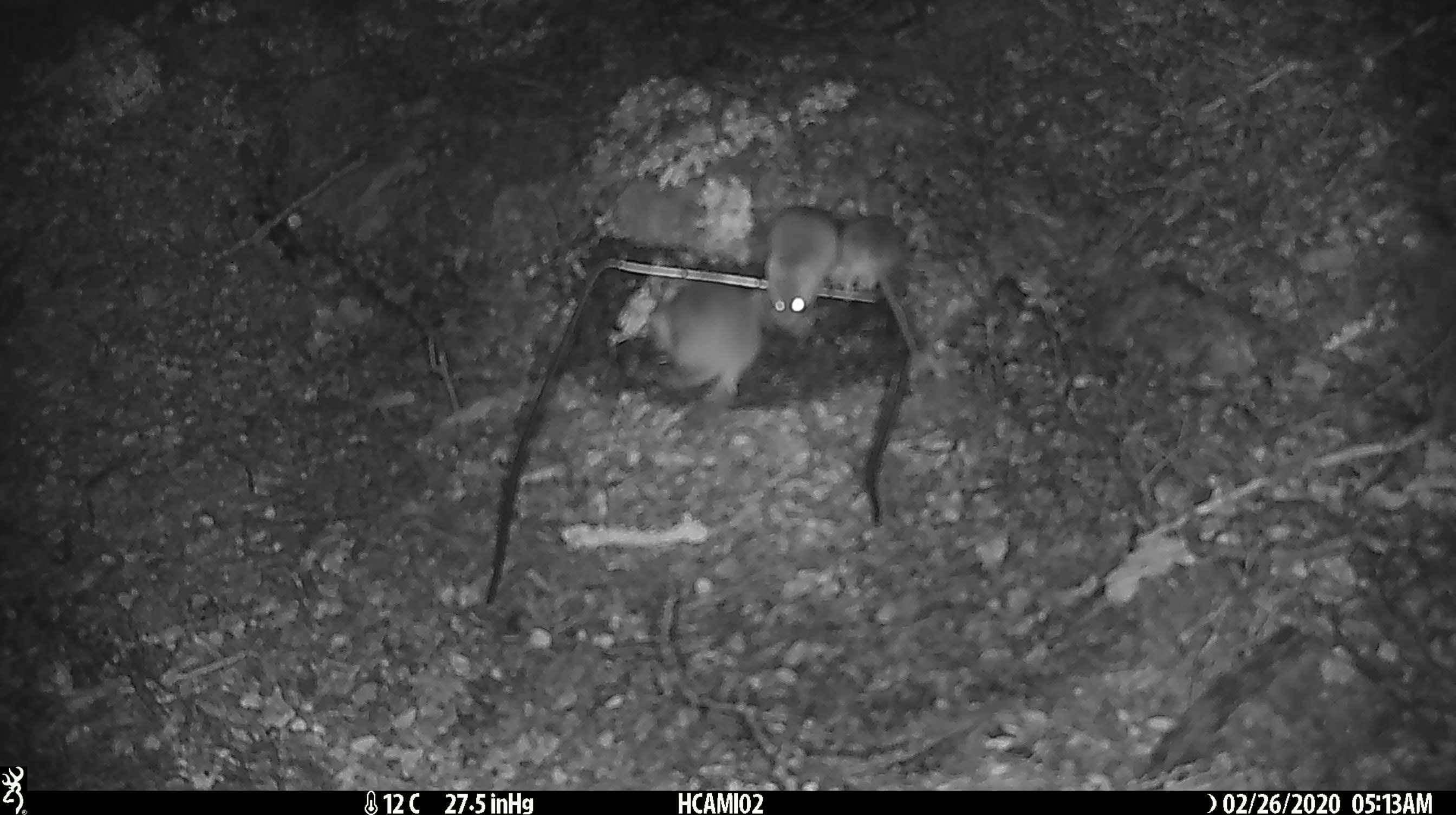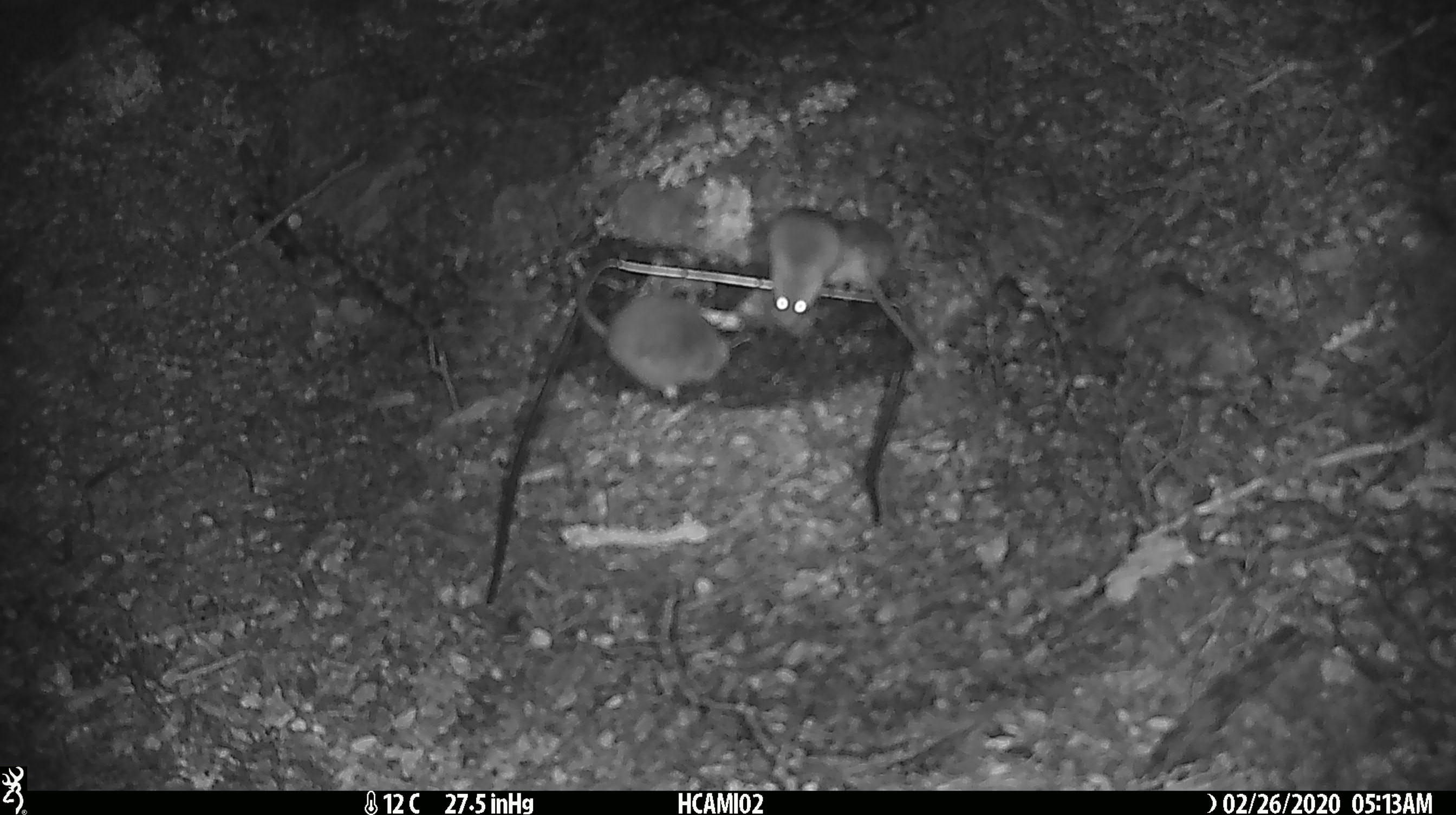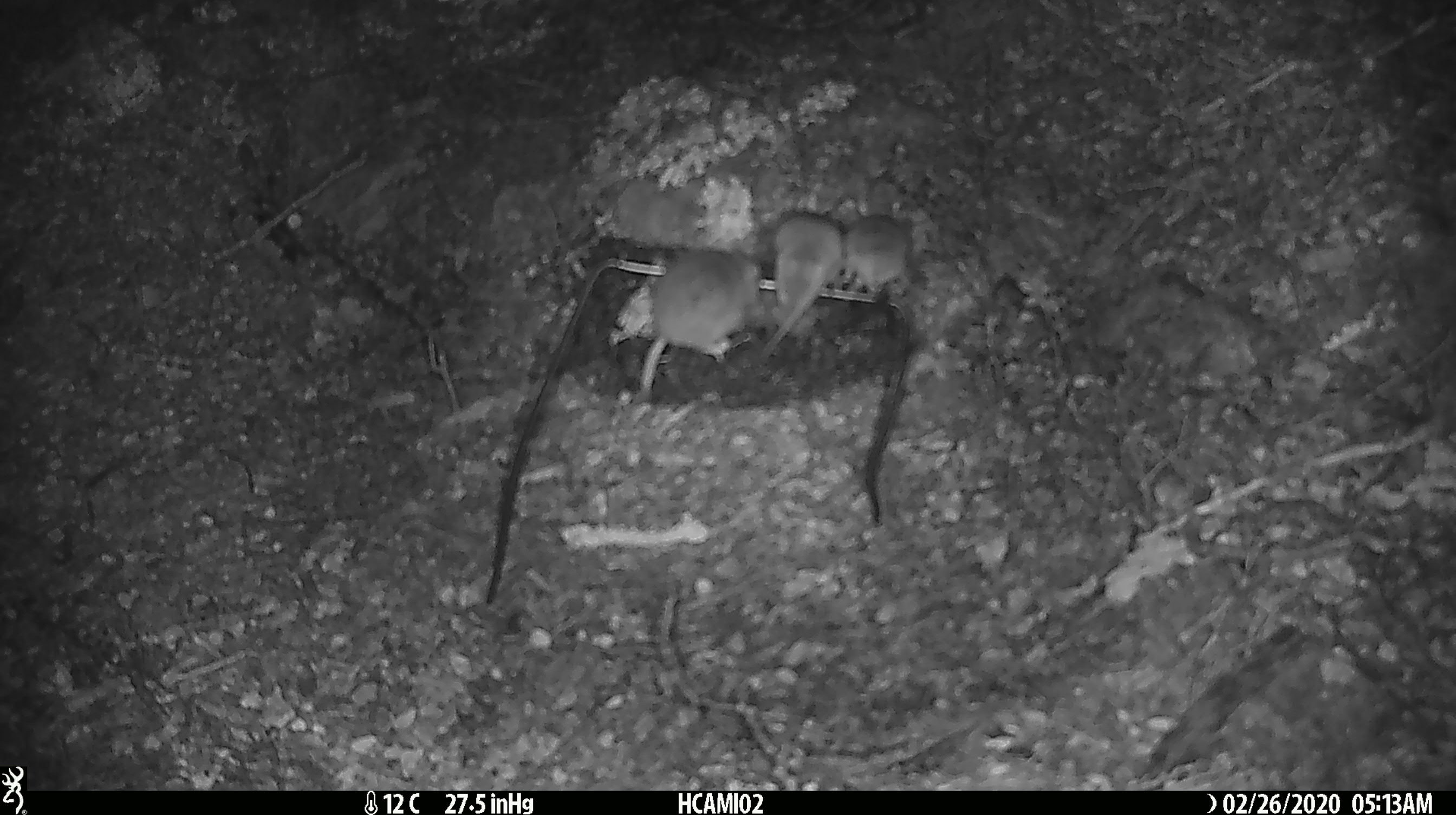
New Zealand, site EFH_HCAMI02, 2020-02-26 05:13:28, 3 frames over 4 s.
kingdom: Animalia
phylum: Chordata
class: Mammalia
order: Rodentia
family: Muridae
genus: Mus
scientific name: Mus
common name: mouse